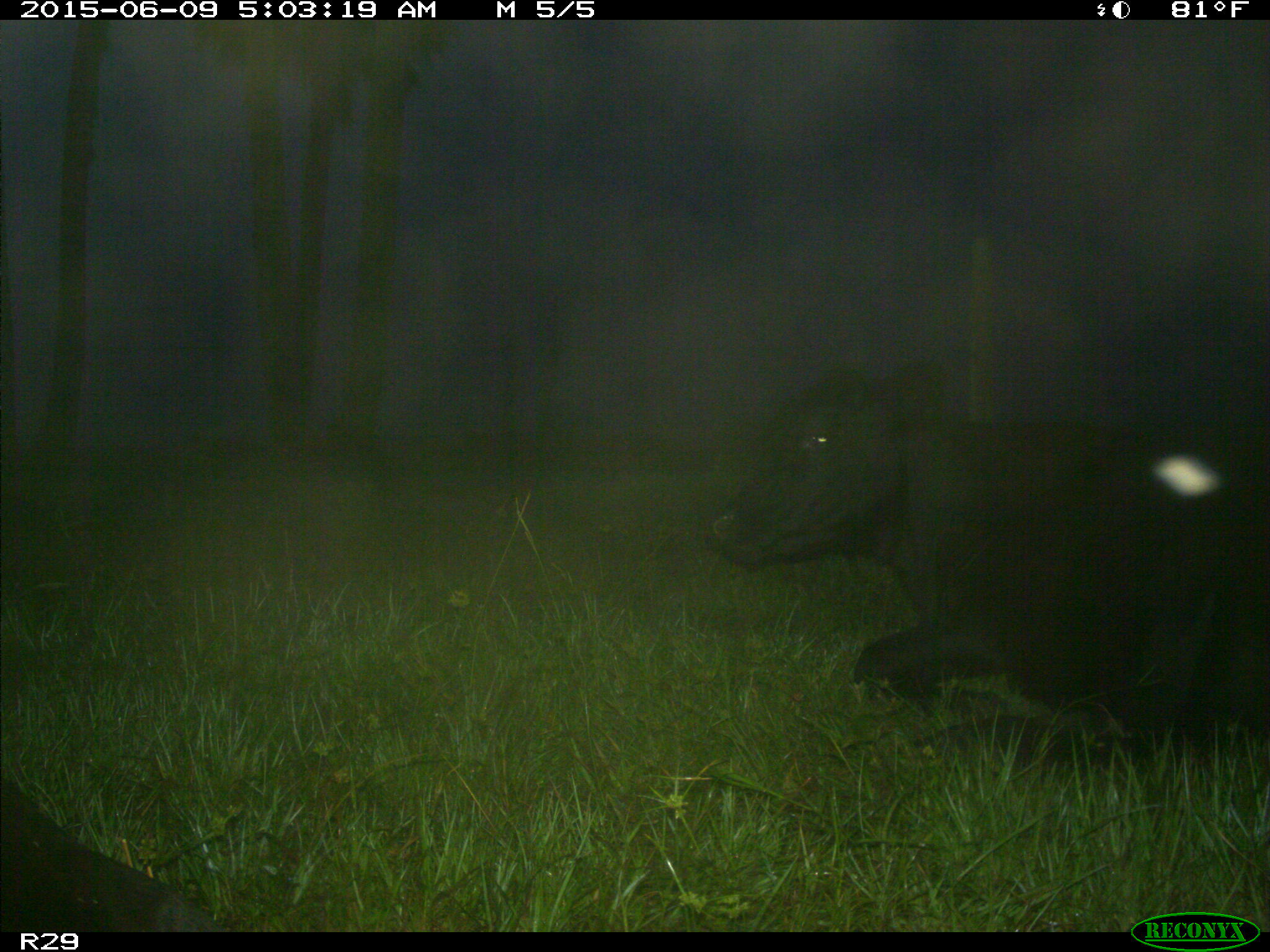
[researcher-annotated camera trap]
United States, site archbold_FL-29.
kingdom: Animalia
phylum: Chordata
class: Mammalia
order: Artiodactyla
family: Bovidae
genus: Bos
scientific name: Bos taurus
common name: domestic cow